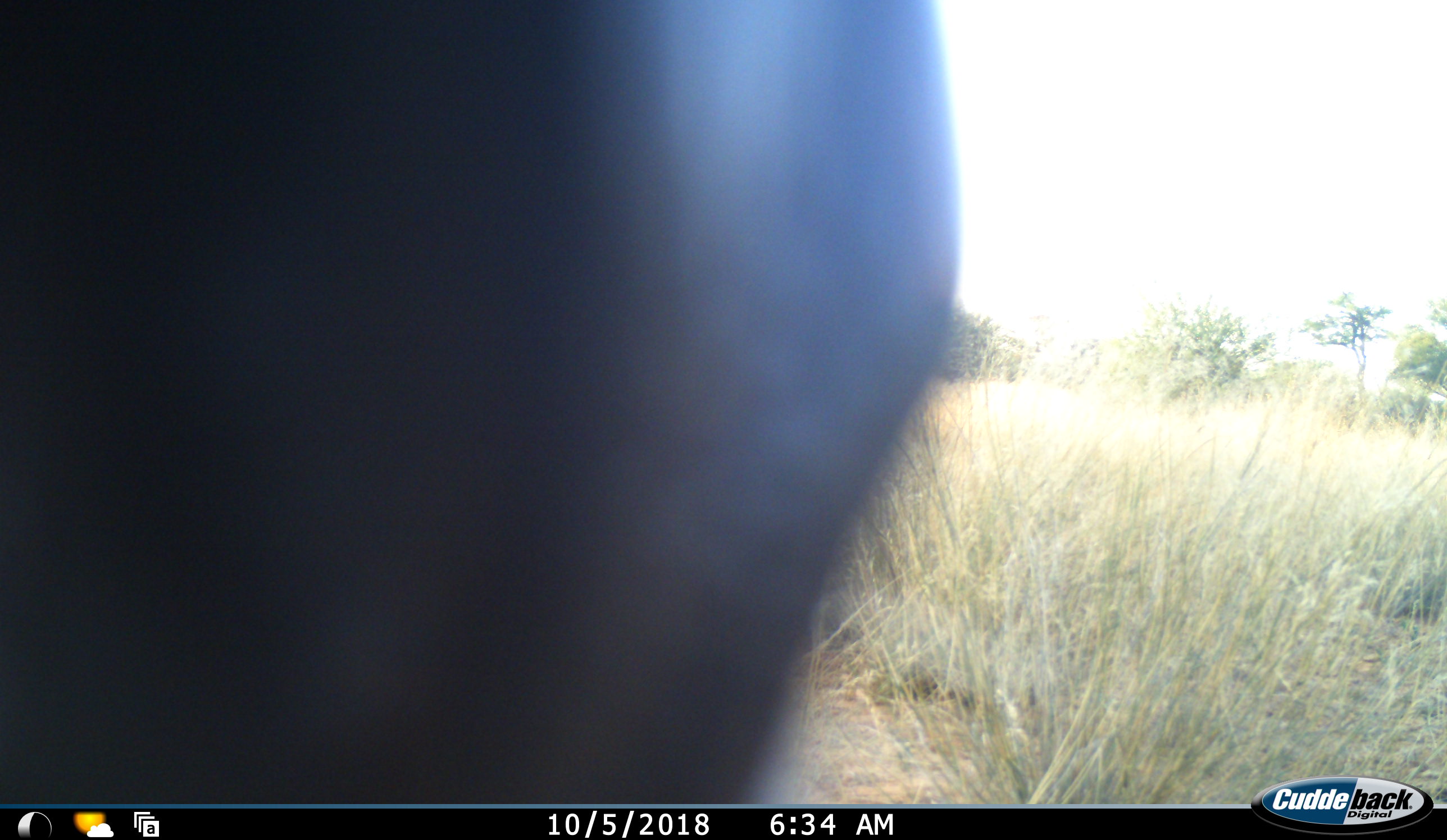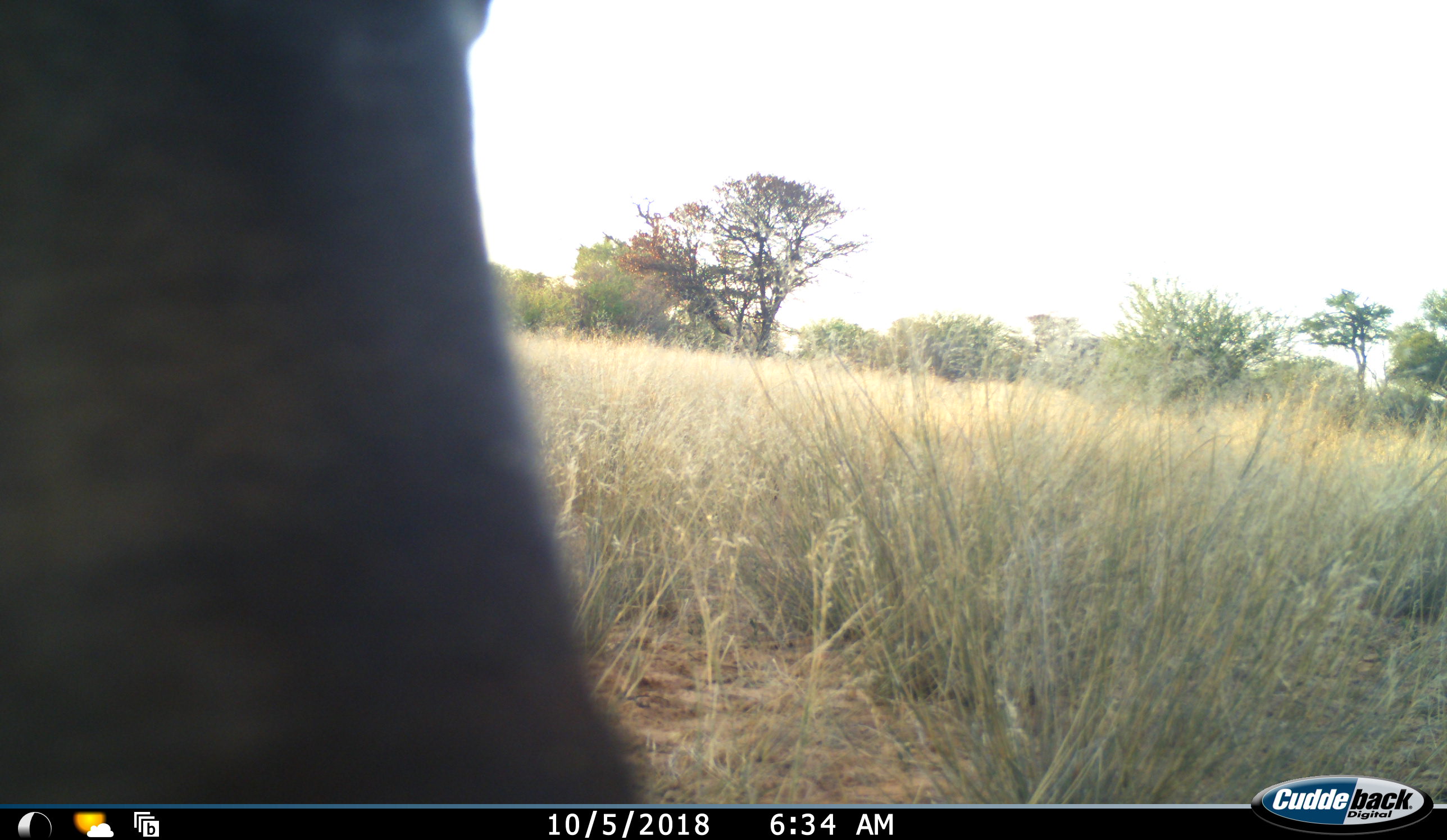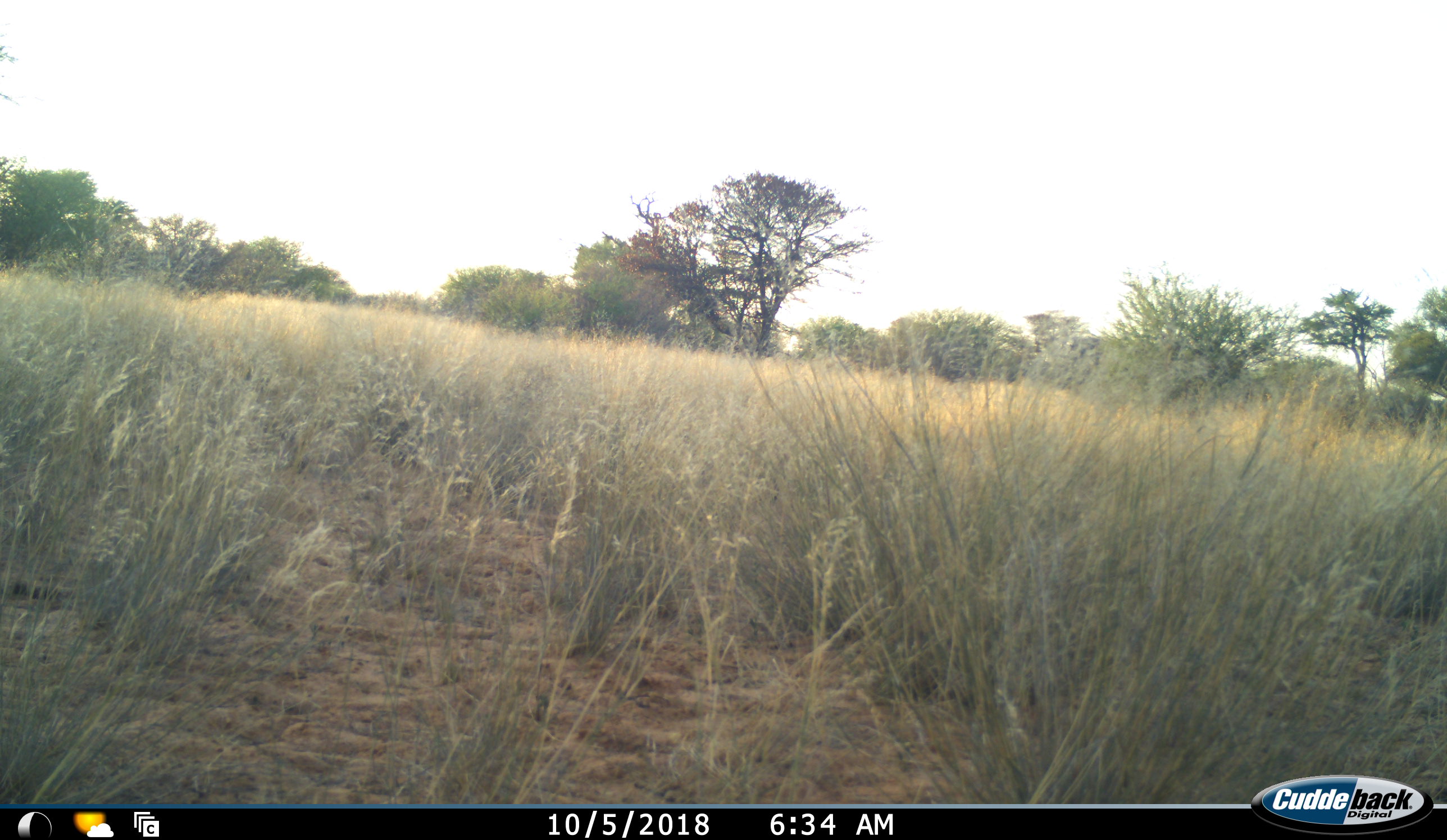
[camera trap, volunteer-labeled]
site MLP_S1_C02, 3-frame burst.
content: unidentified animal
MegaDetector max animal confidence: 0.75